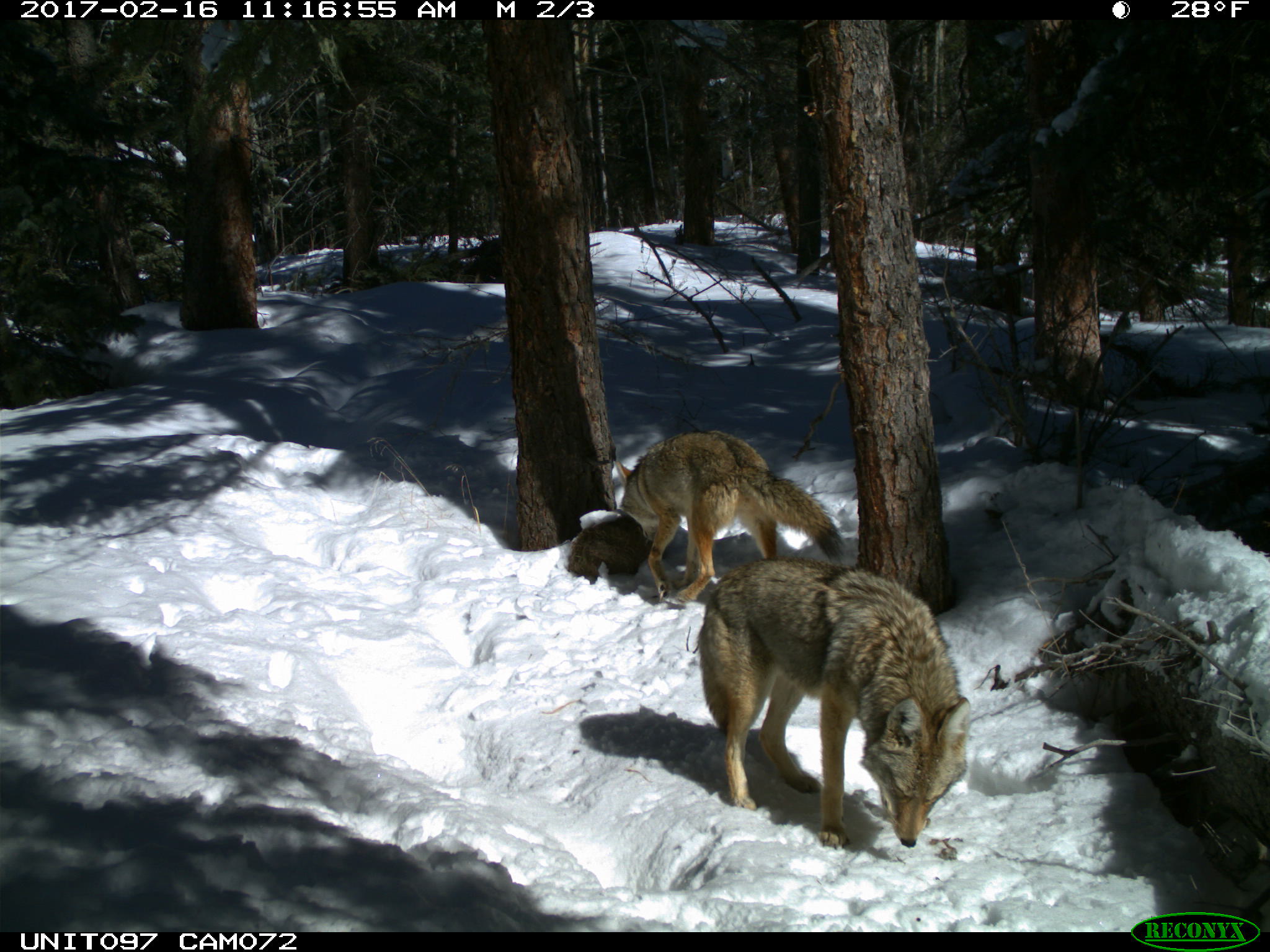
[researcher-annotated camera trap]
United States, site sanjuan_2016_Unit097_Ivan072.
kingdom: Animalia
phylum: Chordata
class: Mammalia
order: Carnivora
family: Canidae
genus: Canis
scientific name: Canis latrans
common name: coyote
Canis latrans (coyote).